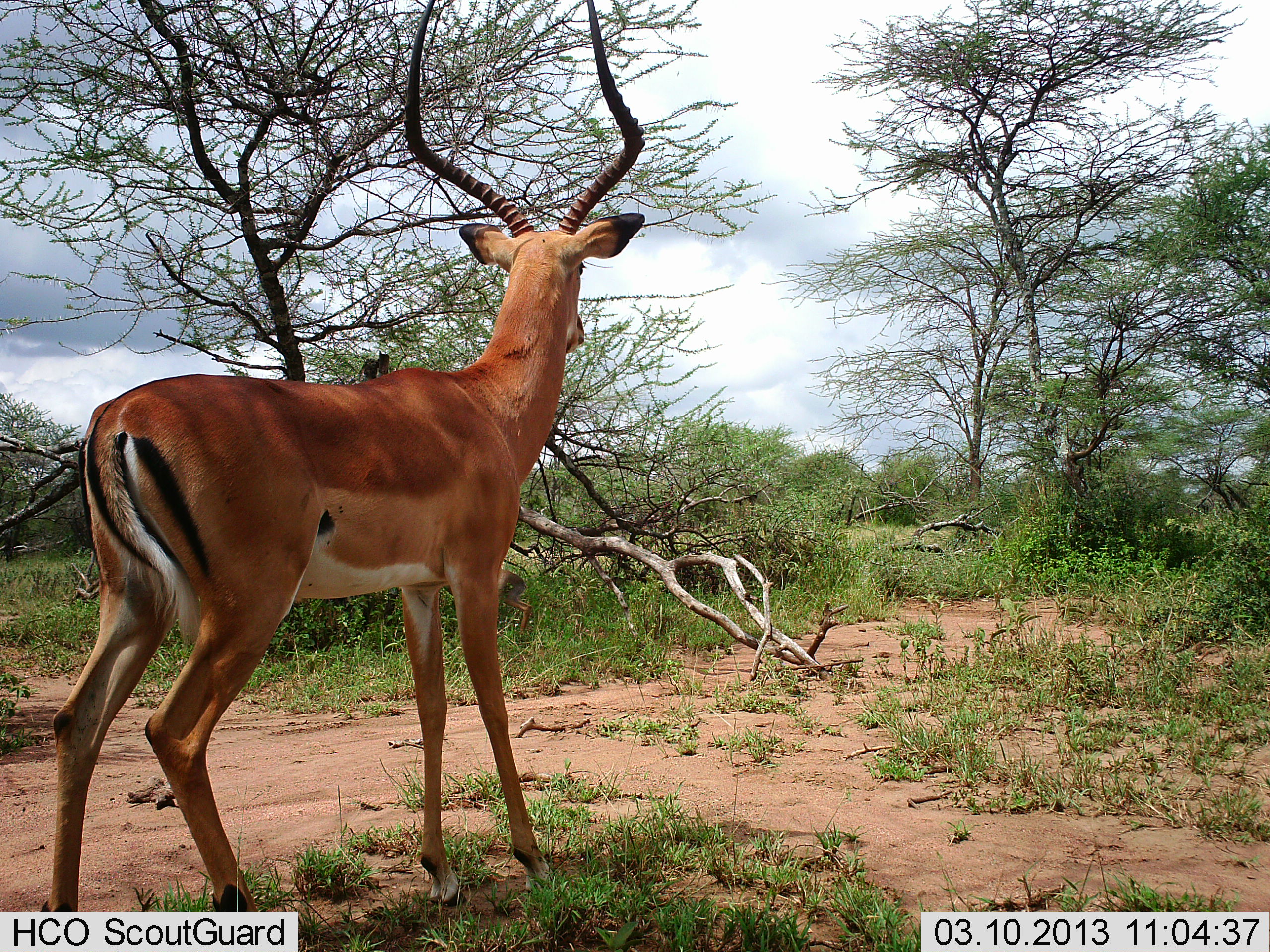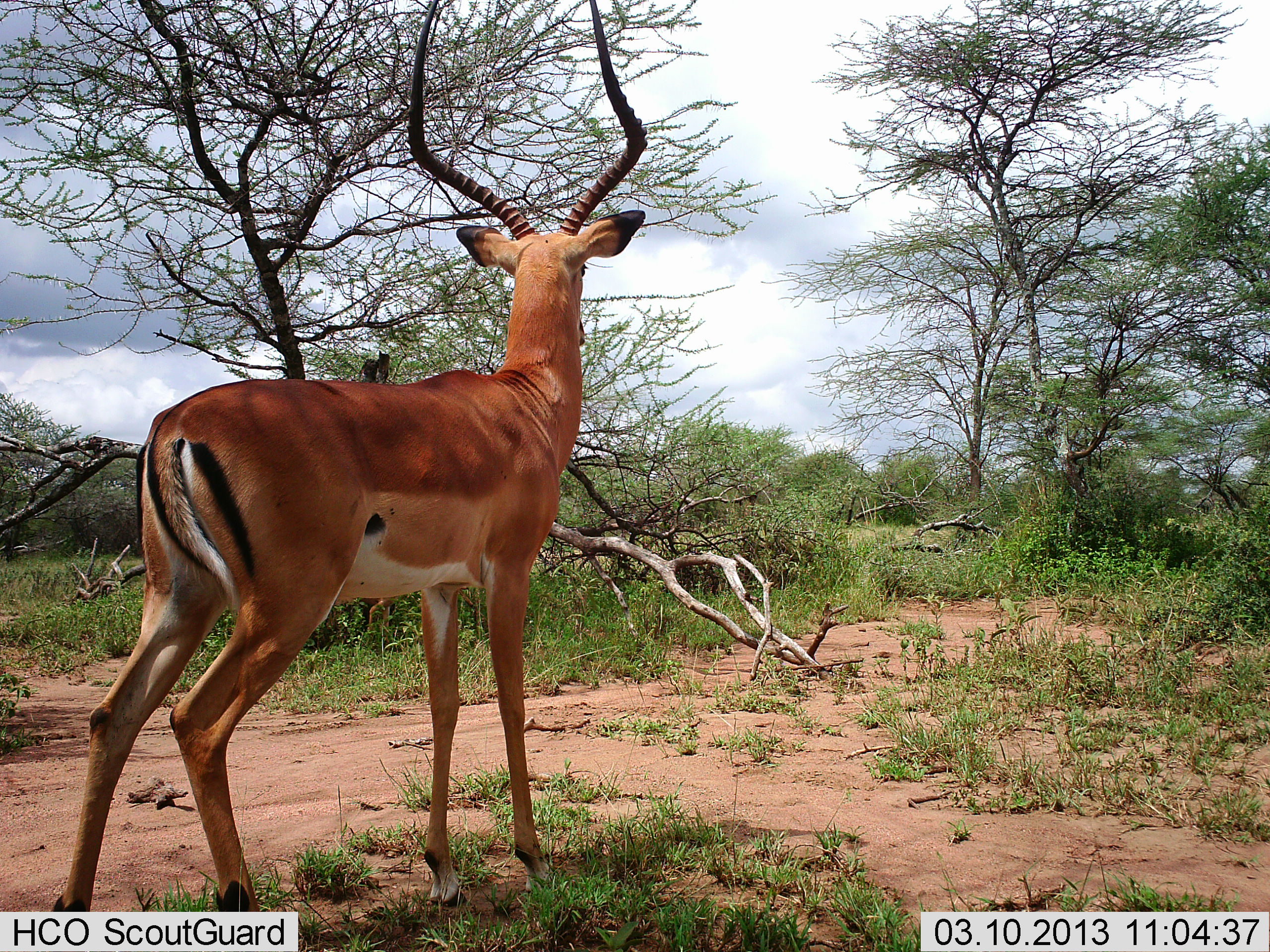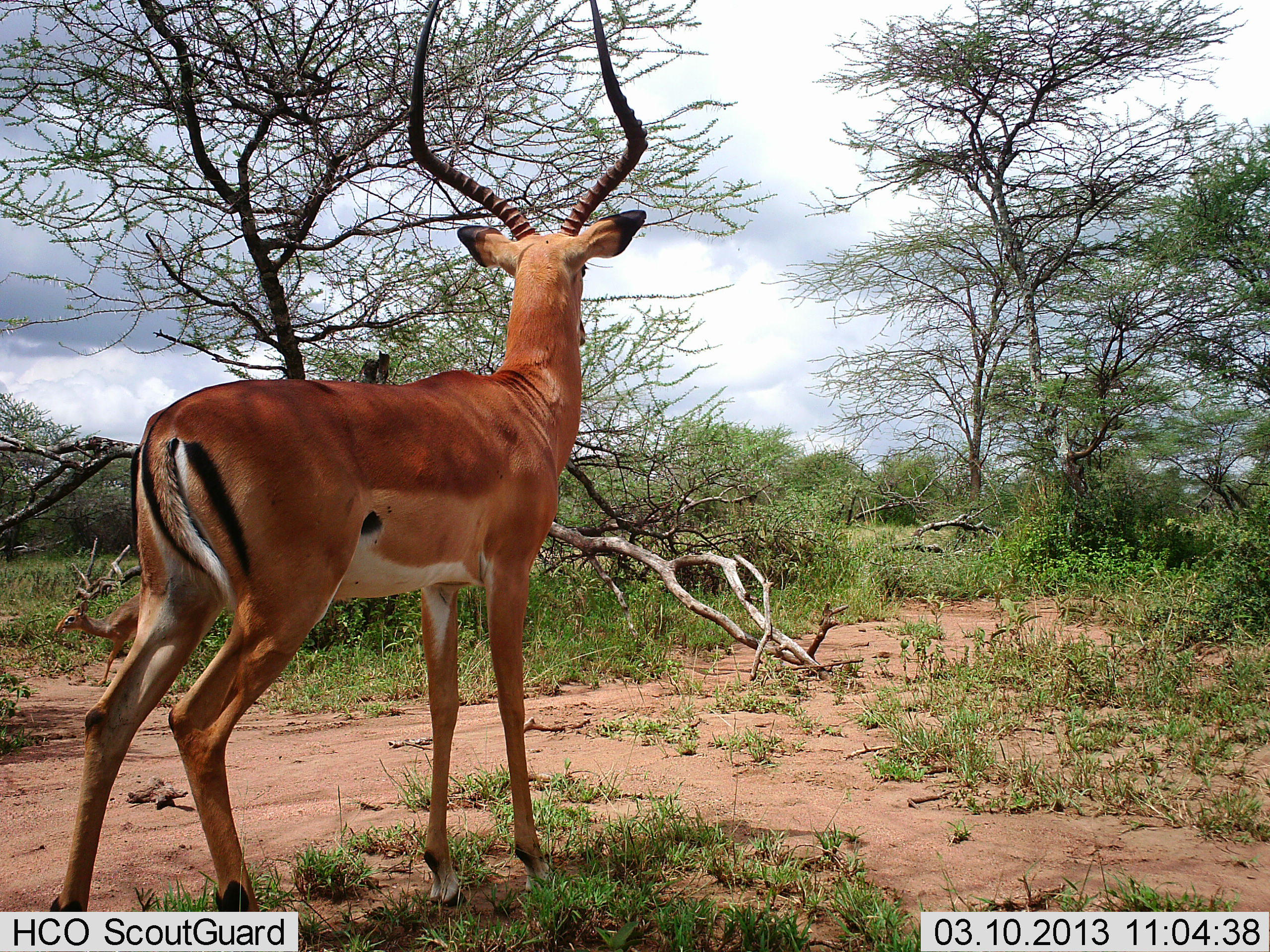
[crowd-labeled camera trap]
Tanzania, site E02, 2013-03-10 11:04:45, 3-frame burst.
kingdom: Animalia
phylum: Chordata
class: Mammalia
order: Artiodactyla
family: Bovidae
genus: Aepyceros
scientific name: Aepyceros melampus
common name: impala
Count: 1.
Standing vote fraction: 96%.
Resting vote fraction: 0%.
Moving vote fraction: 16%.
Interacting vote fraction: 0%.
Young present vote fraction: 12%.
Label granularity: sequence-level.